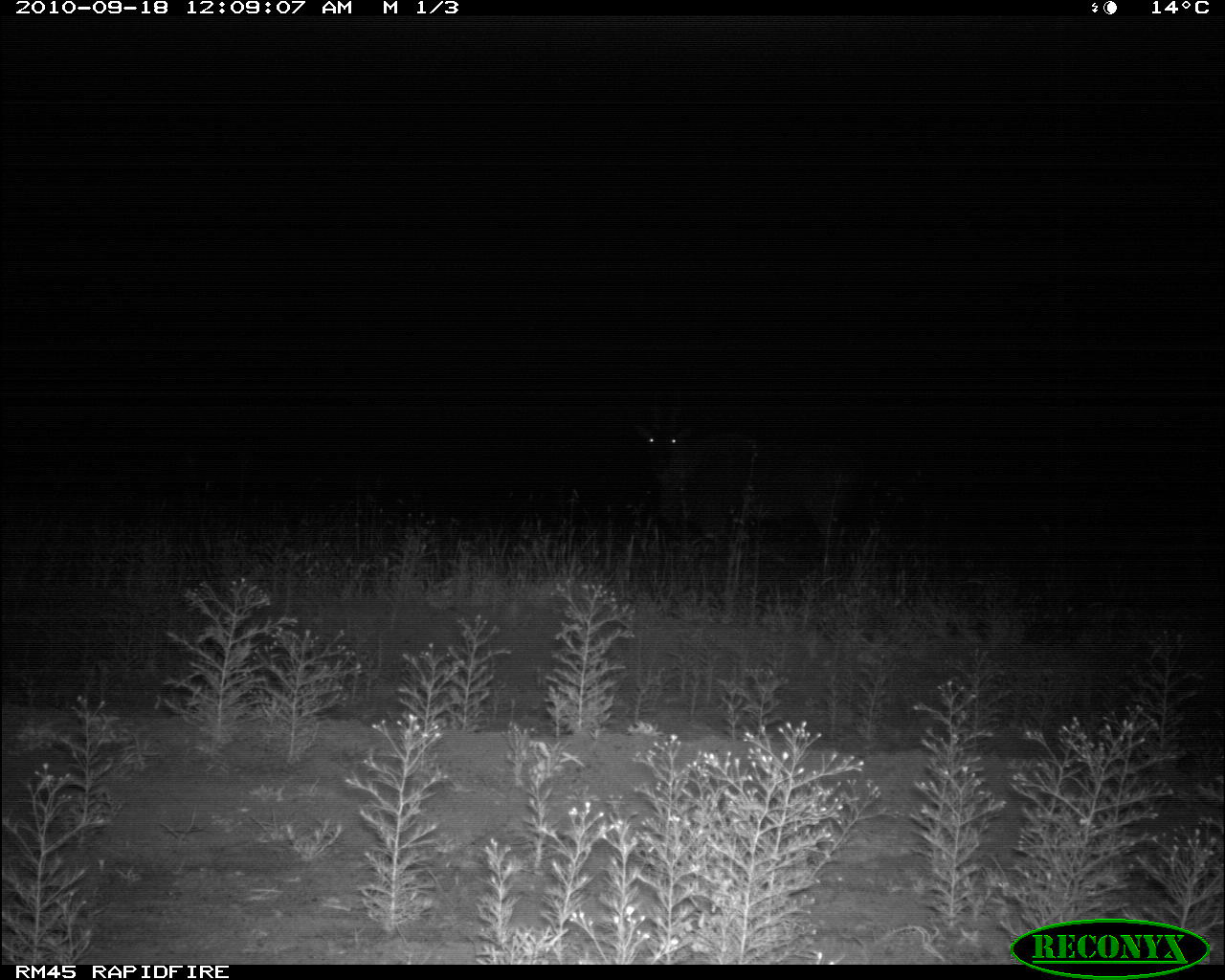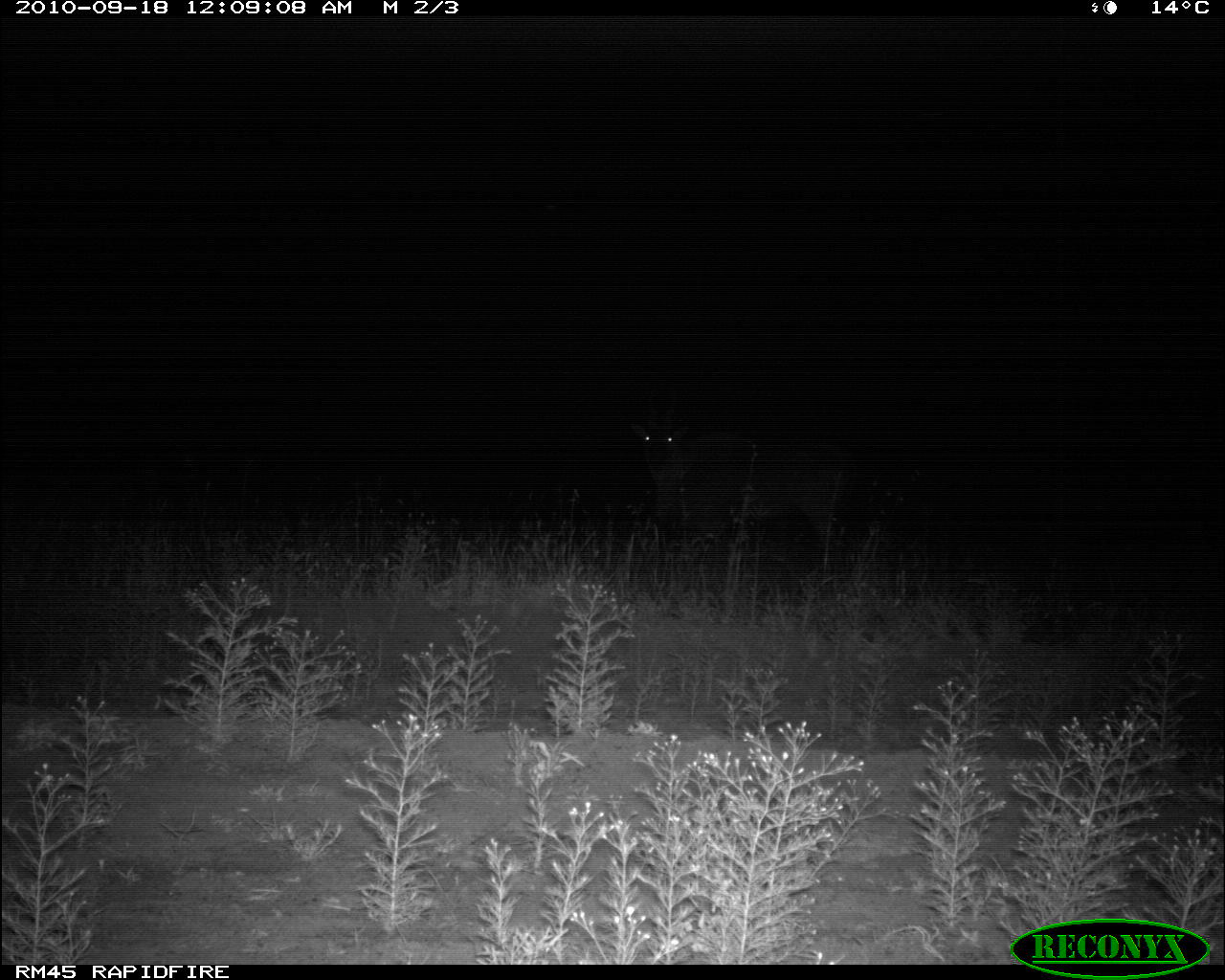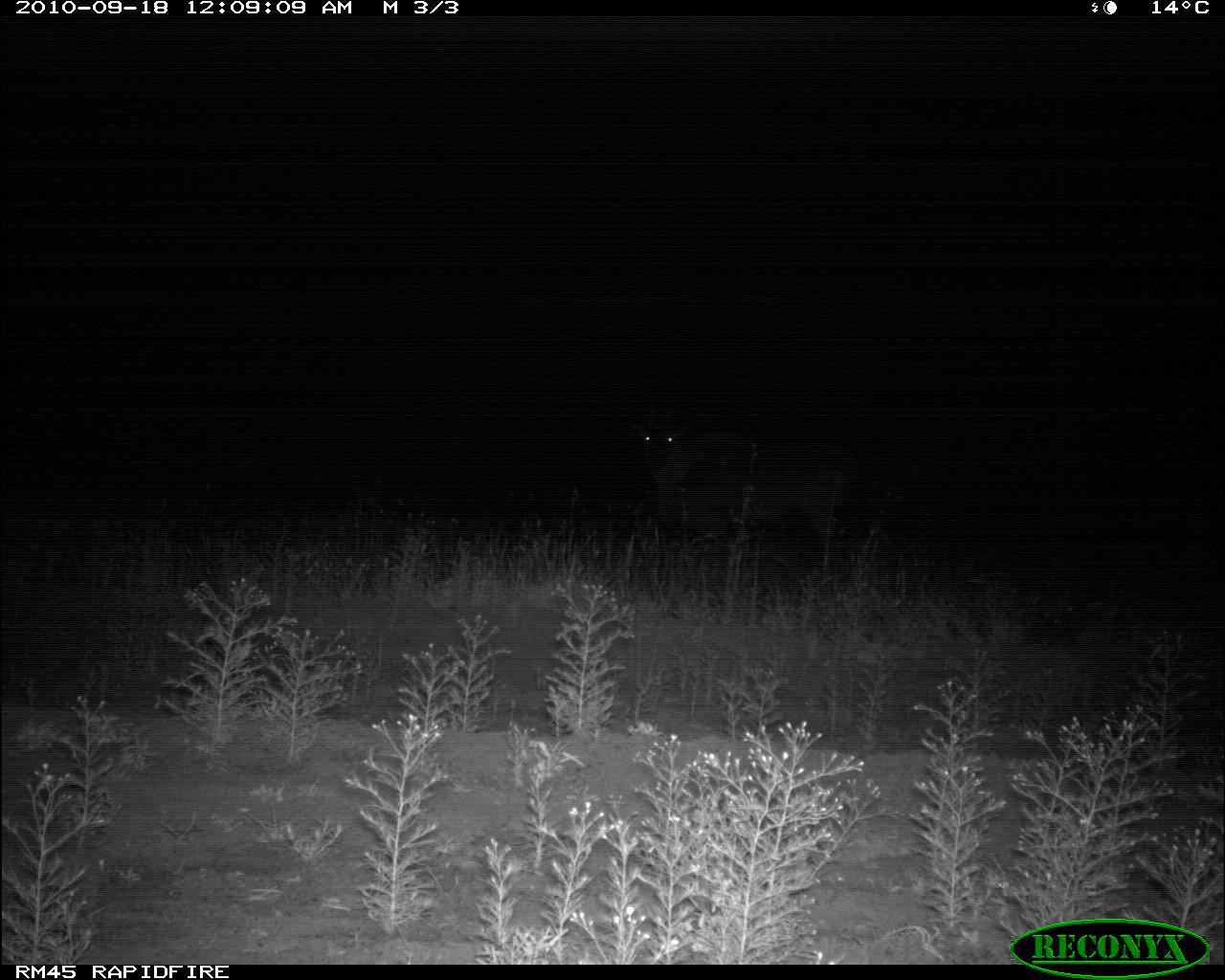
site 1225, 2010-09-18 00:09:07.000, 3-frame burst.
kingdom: Animalia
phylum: Chordata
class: Mammalia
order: Artiodactyla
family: Bovidae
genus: Tragelaphus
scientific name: Tragelaphus oryx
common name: eland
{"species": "Tragelaphus oryx (eland)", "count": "1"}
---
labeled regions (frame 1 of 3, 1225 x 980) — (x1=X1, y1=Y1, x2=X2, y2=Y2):
tragelaphus oryx: (x1=637, y1=382, x2=865, y2=563)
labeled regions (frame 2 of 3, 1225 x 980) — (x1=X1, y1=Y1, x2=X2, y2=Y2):
tragelaphus oryx: (x1=630, y1=381, x2=856, y2=564)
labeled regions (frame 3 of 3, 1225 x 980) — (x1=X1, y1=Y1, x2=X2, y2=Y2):
tragelaphus oryx: (x1=632, y1=382, x2=861, y2=567)